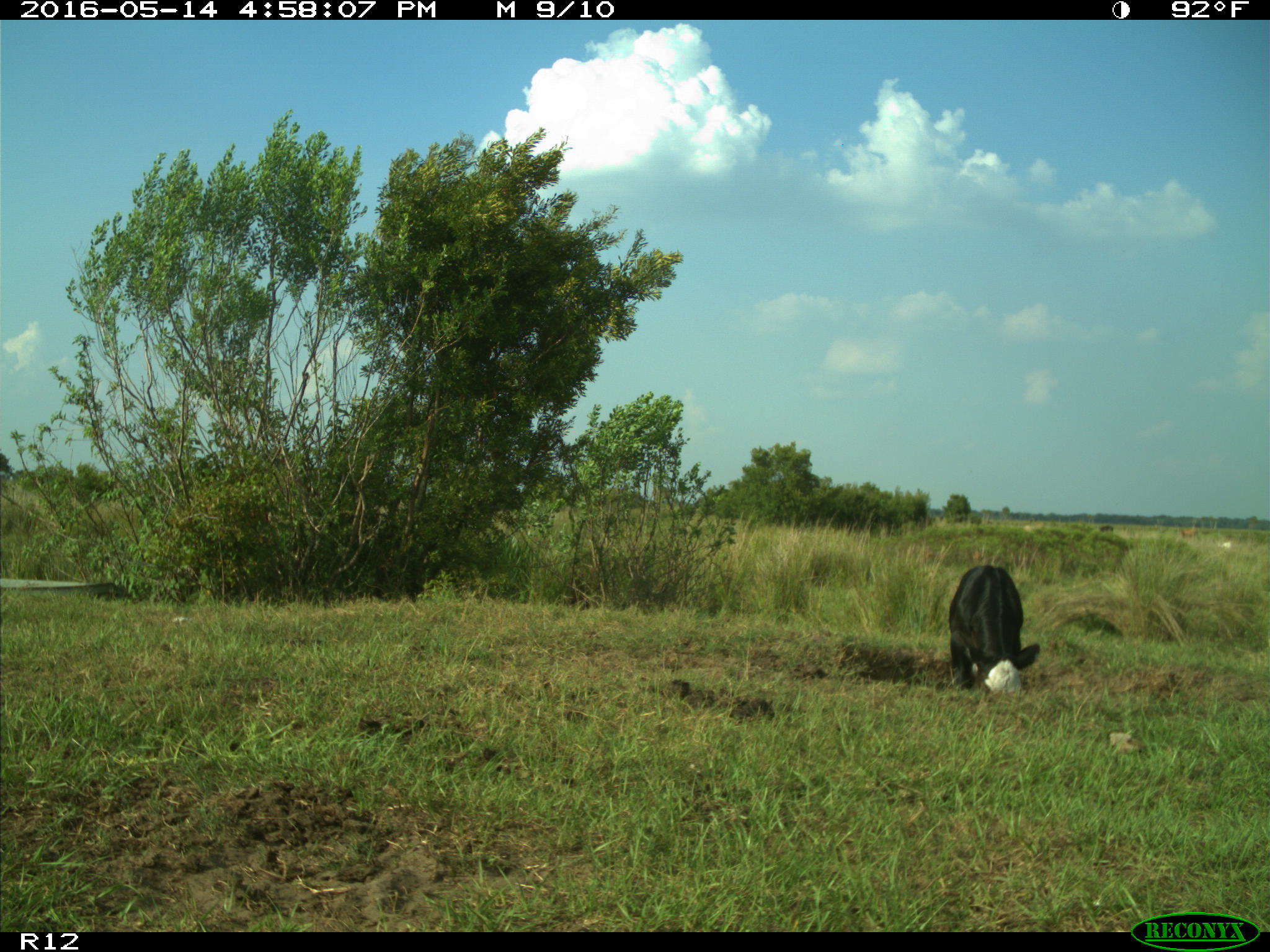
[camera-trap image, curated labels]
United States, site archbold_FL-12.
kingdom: Animalia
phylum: Chordata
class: Mammalia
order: Artiodactyla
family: Bovidae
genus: Bos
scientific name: Bos taurus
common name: domestic cow